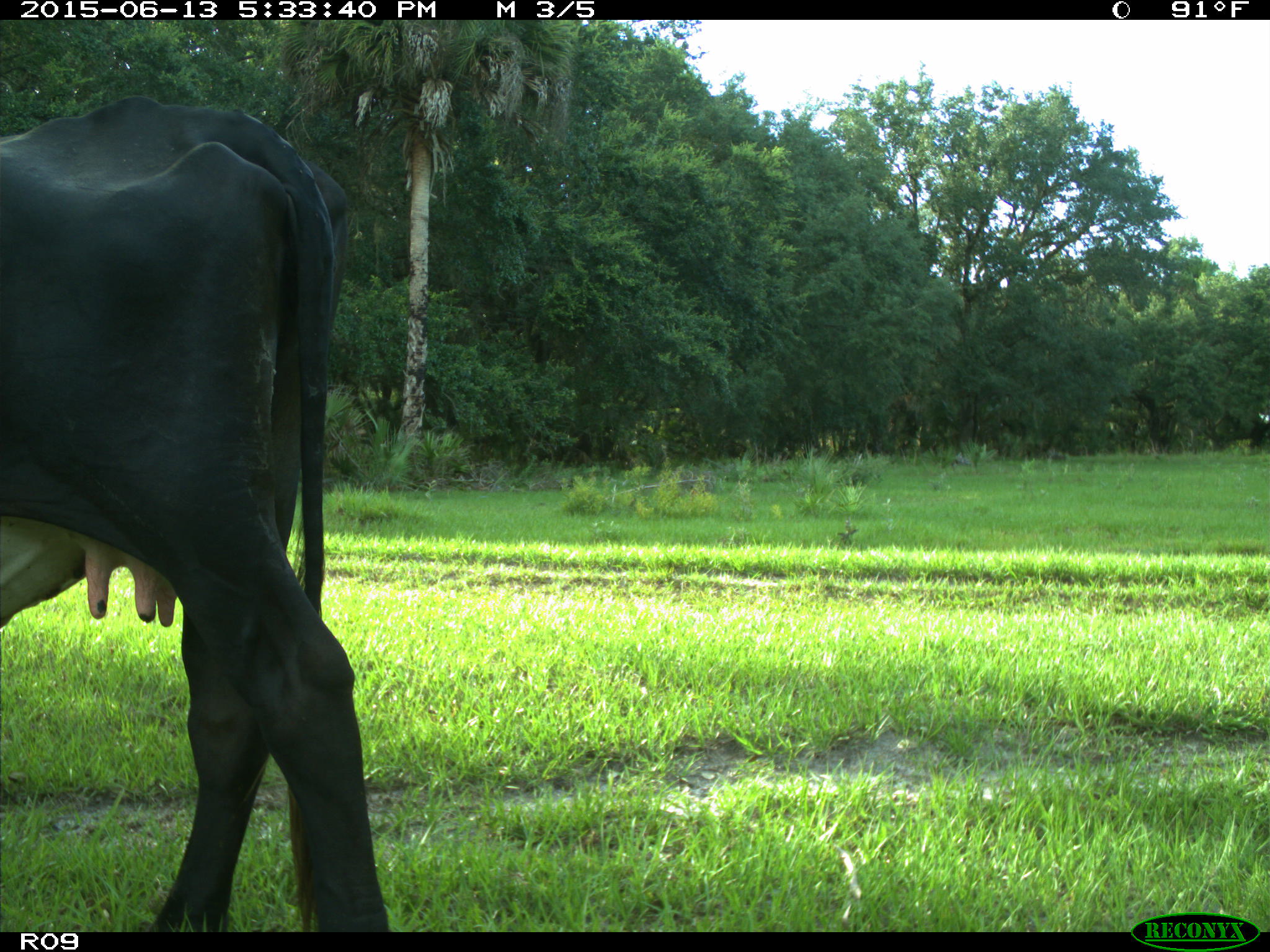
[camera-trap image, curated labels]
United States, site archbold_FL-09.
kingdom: Animalia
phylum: Chordata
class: Mammalia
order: Artiodactyla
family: Bovidae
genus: Bos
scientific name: Bos taurus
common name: domestic cow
Bos taurus (domestic cow).